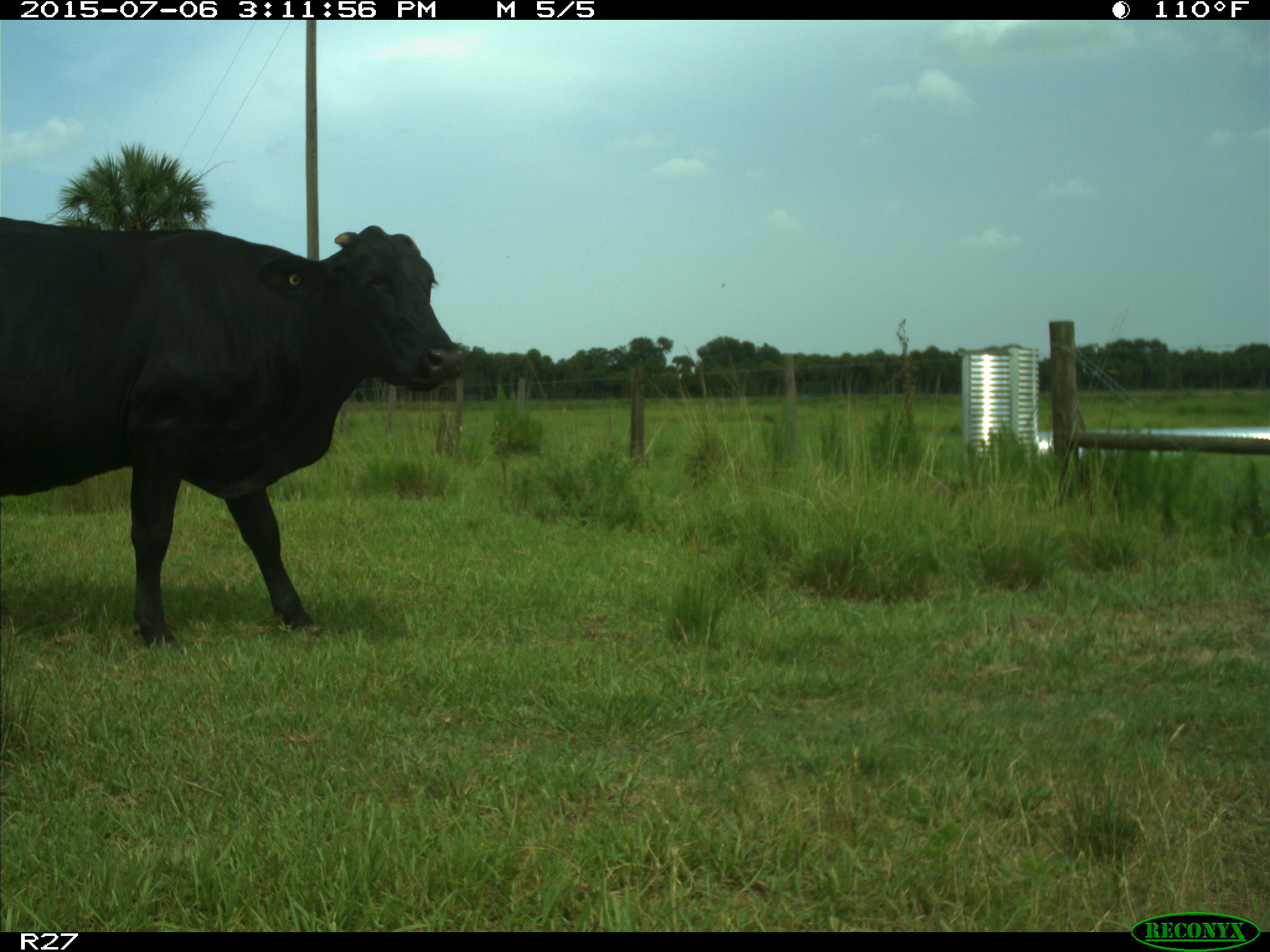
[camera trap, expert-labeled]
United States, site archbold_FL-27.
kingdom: Animalia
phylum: Chordata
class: Mammalia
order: Artiodactyla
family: Bovidae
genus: Bos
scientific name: Bos taurus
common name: domestic cow